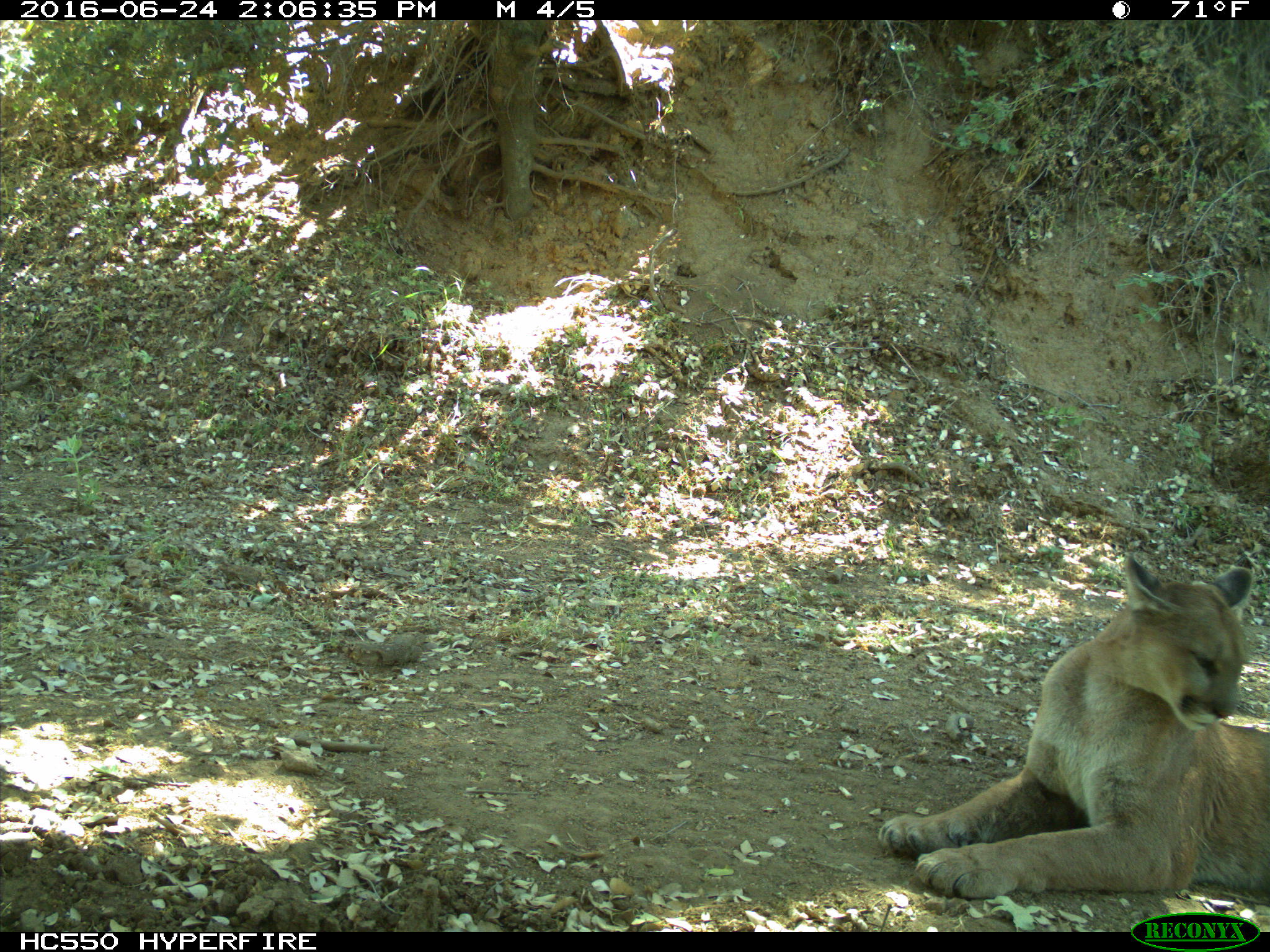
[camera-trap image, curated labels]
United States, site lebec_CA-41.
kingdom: Animalia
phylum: Chordata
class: Mammalia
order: Carnivora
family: Felidae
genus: Puma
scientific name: Puma concolor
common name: mountain lion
Puma concolor (mountain lion).